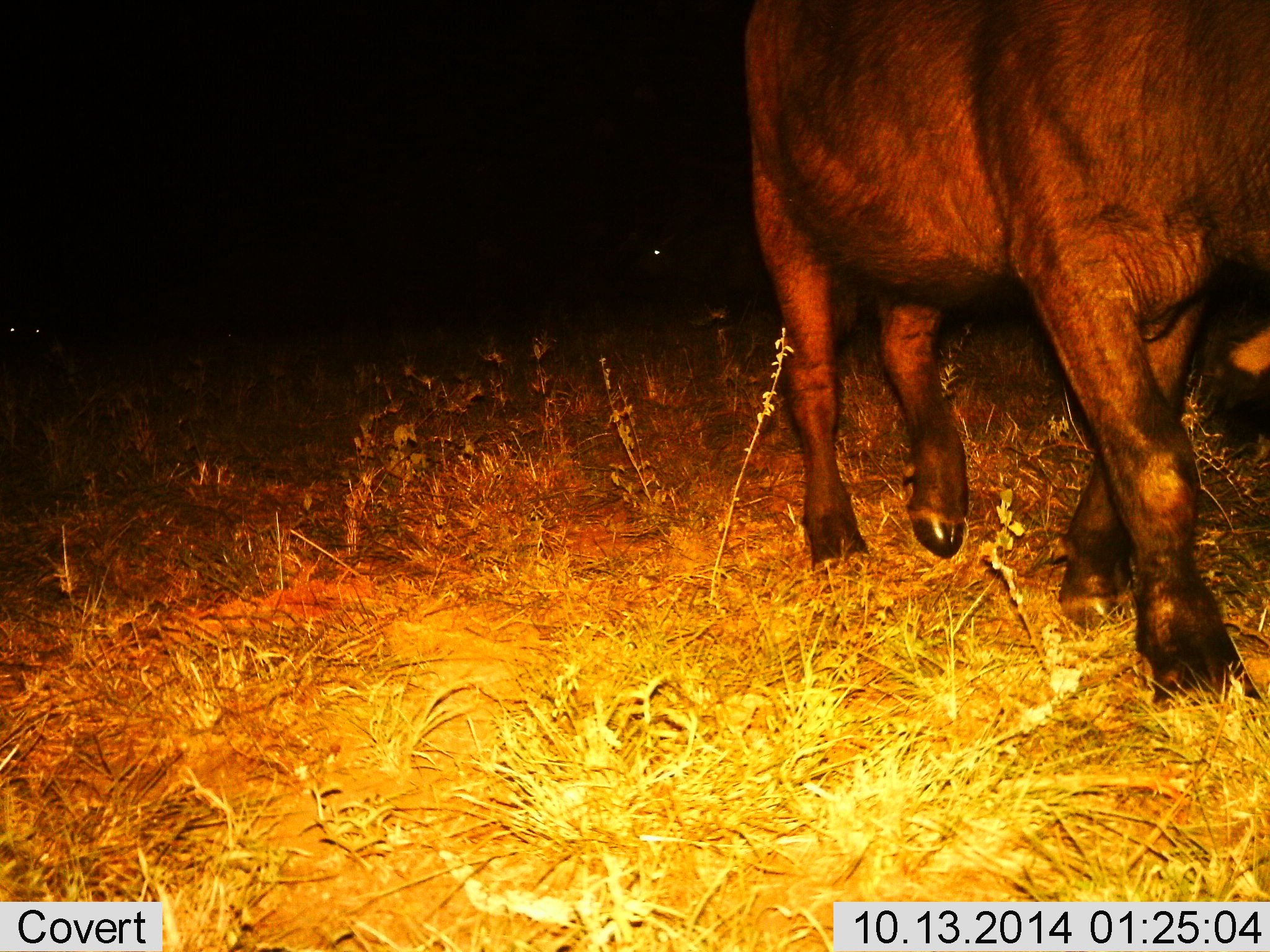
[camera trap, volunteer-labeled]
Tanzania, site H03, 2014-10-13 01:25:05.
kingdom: Animalia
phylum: Chordata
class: Mammalia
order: Artiodactyla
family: Bovidae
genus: Syncerus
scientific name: Syncerus caffer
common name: cape buffalo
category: buffalo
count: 1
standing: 40%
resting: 0%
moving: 60%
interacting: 0%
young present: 0%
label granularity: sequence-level